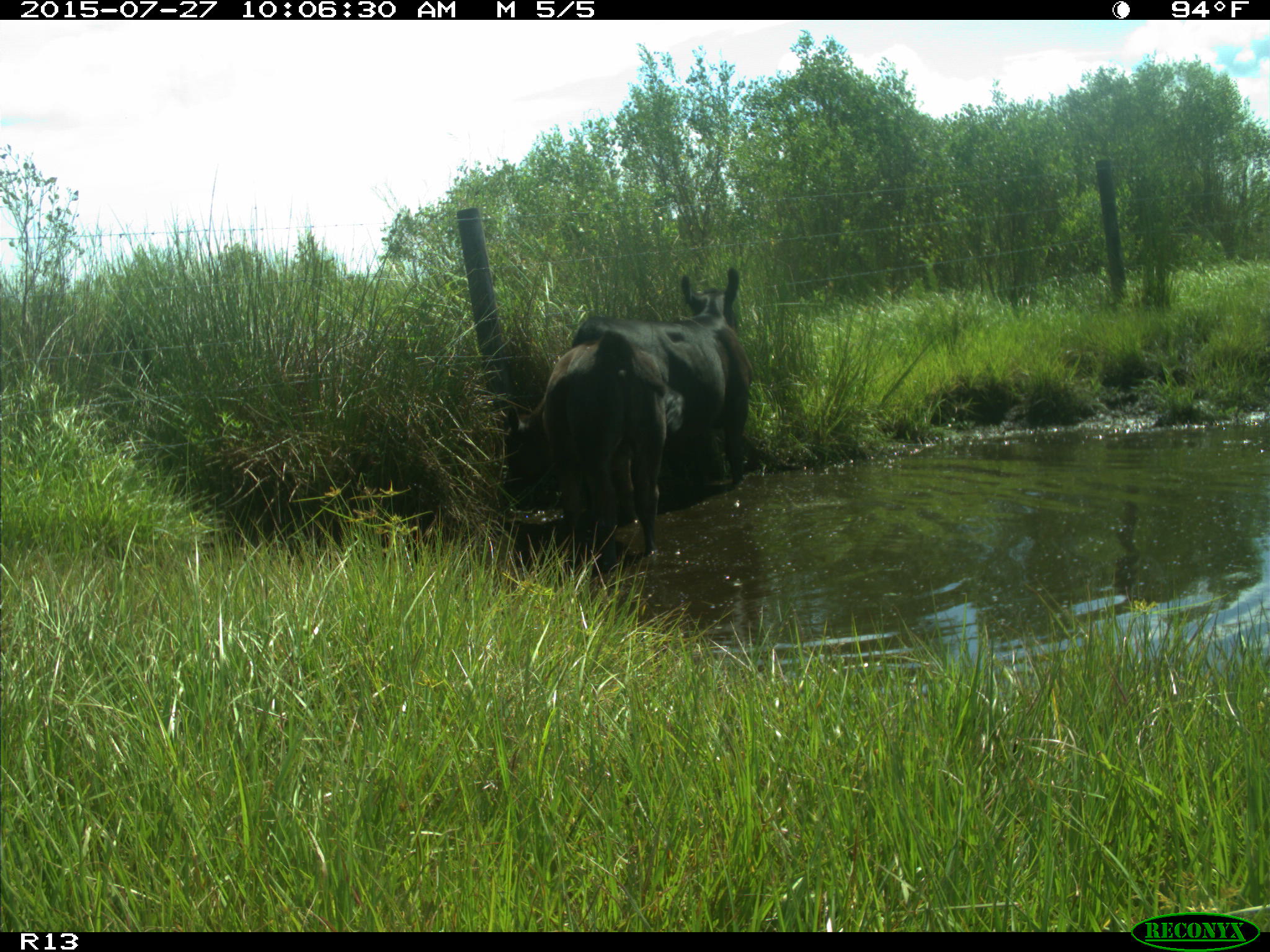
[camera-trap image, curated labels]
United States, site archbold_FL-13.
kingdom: Animalia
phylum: Chordata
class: Mammalia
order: Artiodactyla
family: Bovidae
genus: Bos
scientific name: Bos taurus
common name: domestic cow